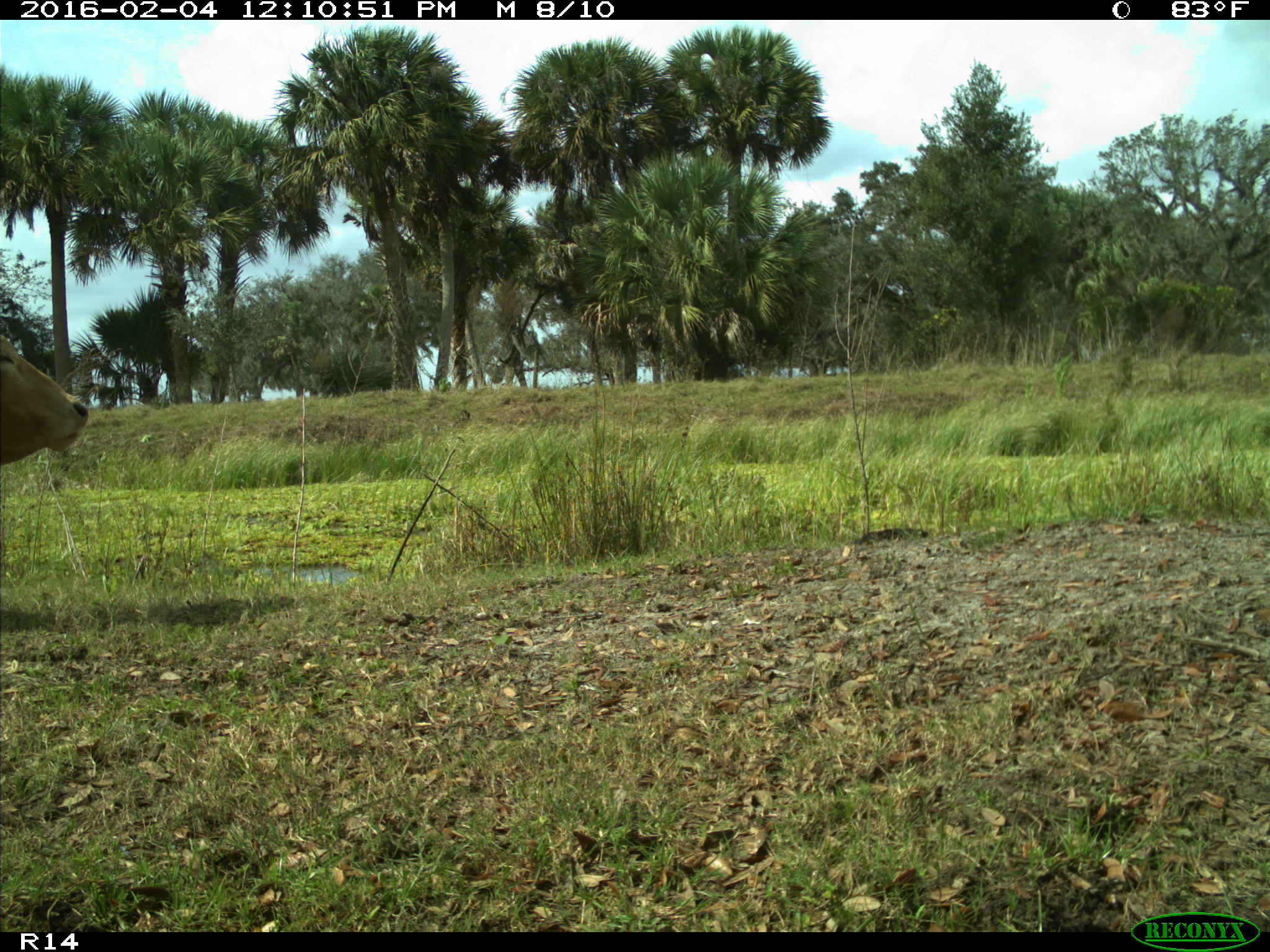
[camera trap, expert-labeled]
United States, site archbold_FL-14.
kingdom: Animalia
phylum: Chordata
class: Mammalia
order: Artiodactyla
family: Bovidae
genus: Bos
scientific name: Bos taurus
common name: domestic cow